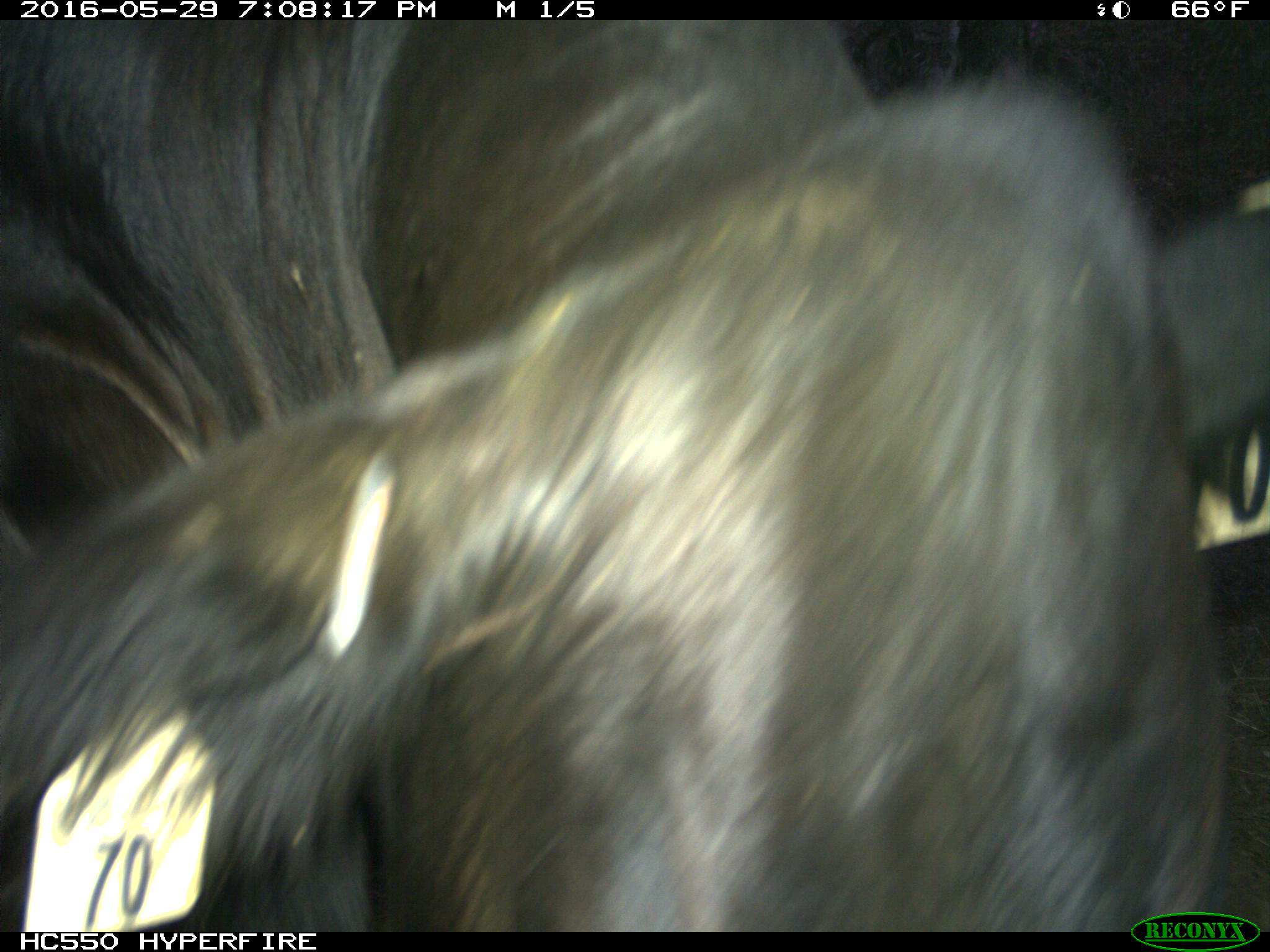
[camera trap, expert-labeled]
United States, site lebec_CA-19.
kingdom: Animalia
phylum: Chordata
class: Mammalia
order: Artiodactyla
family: Bovidae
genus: Bos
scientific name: Bos taurus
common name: domestic cow